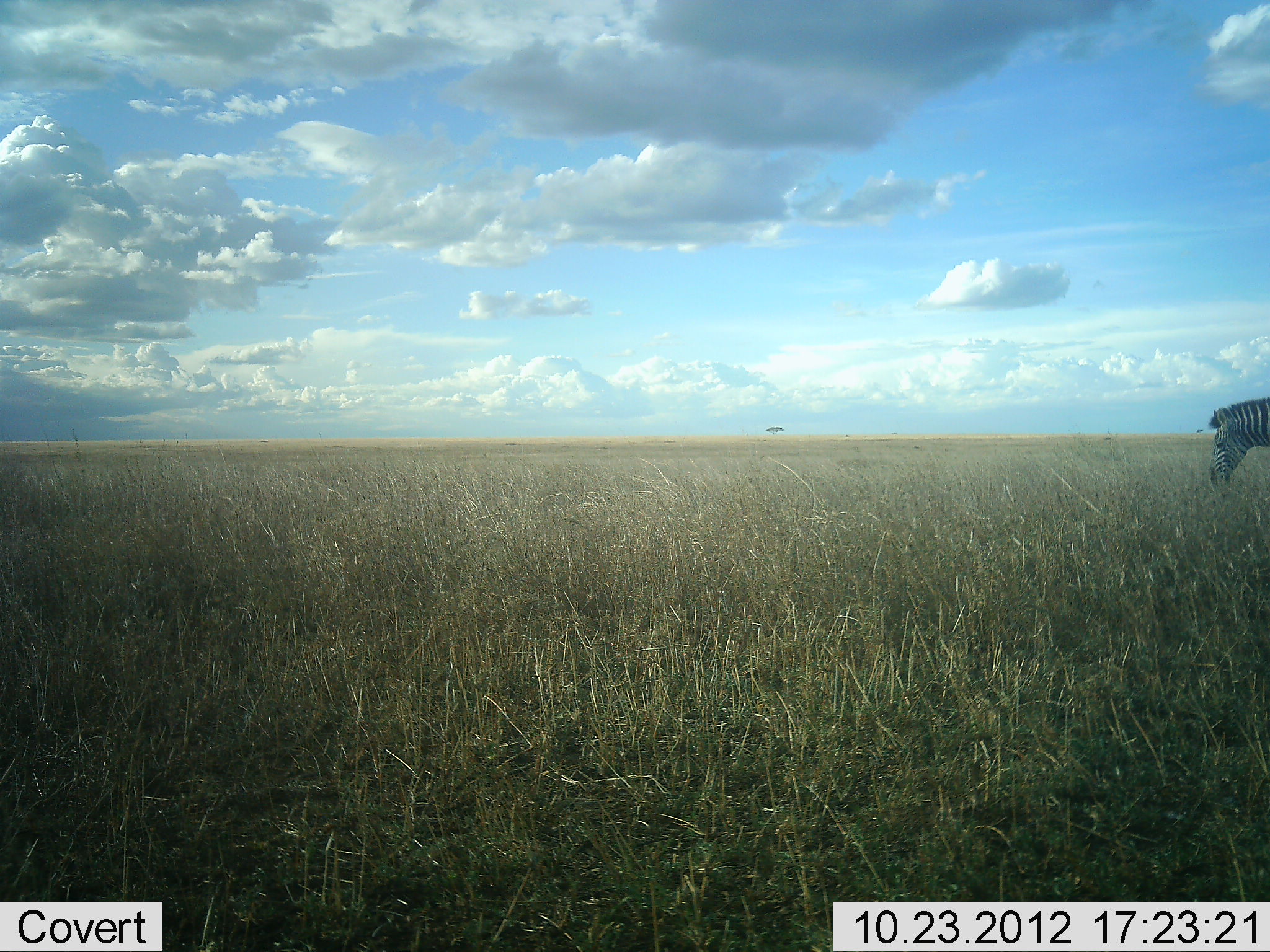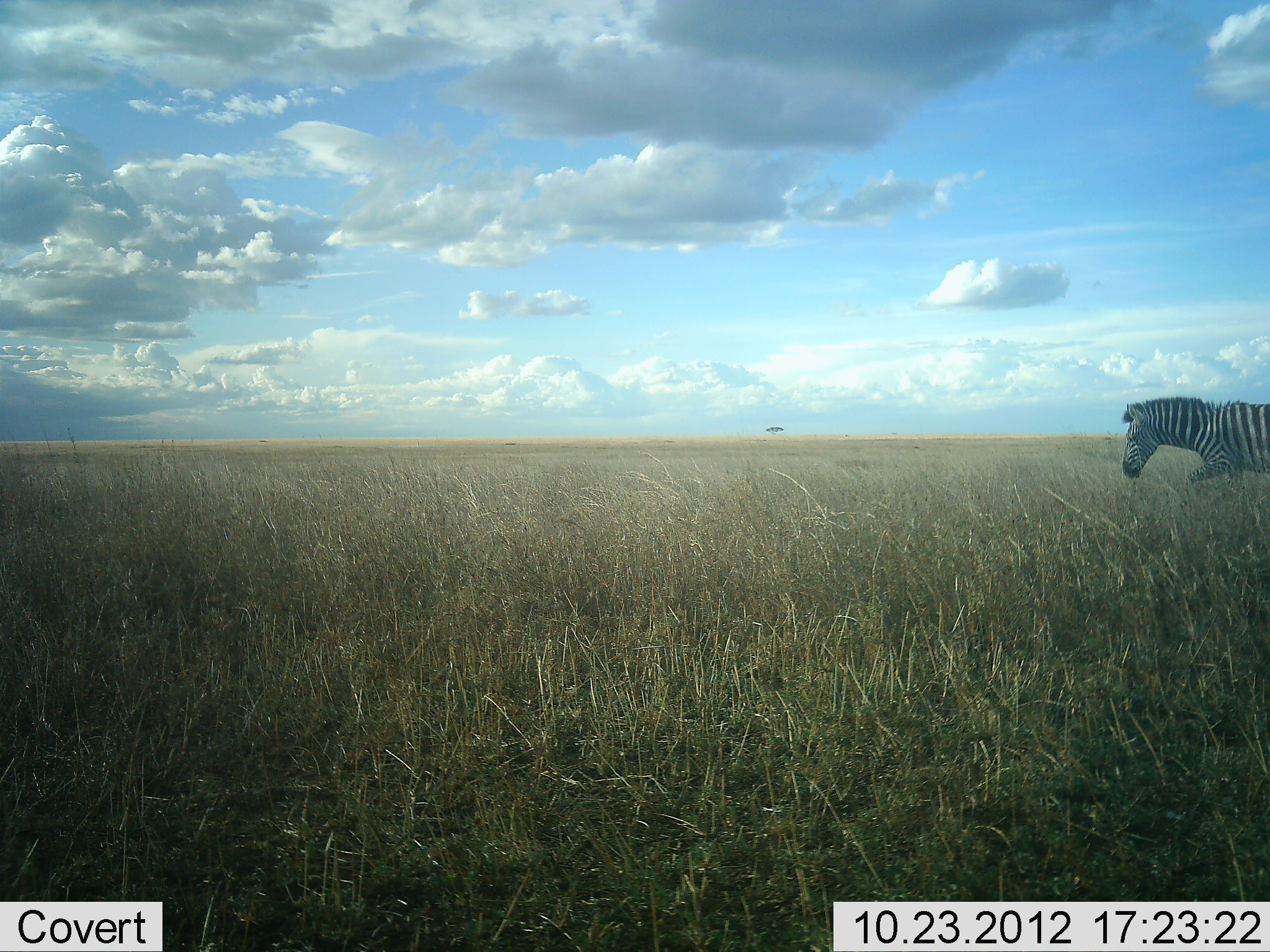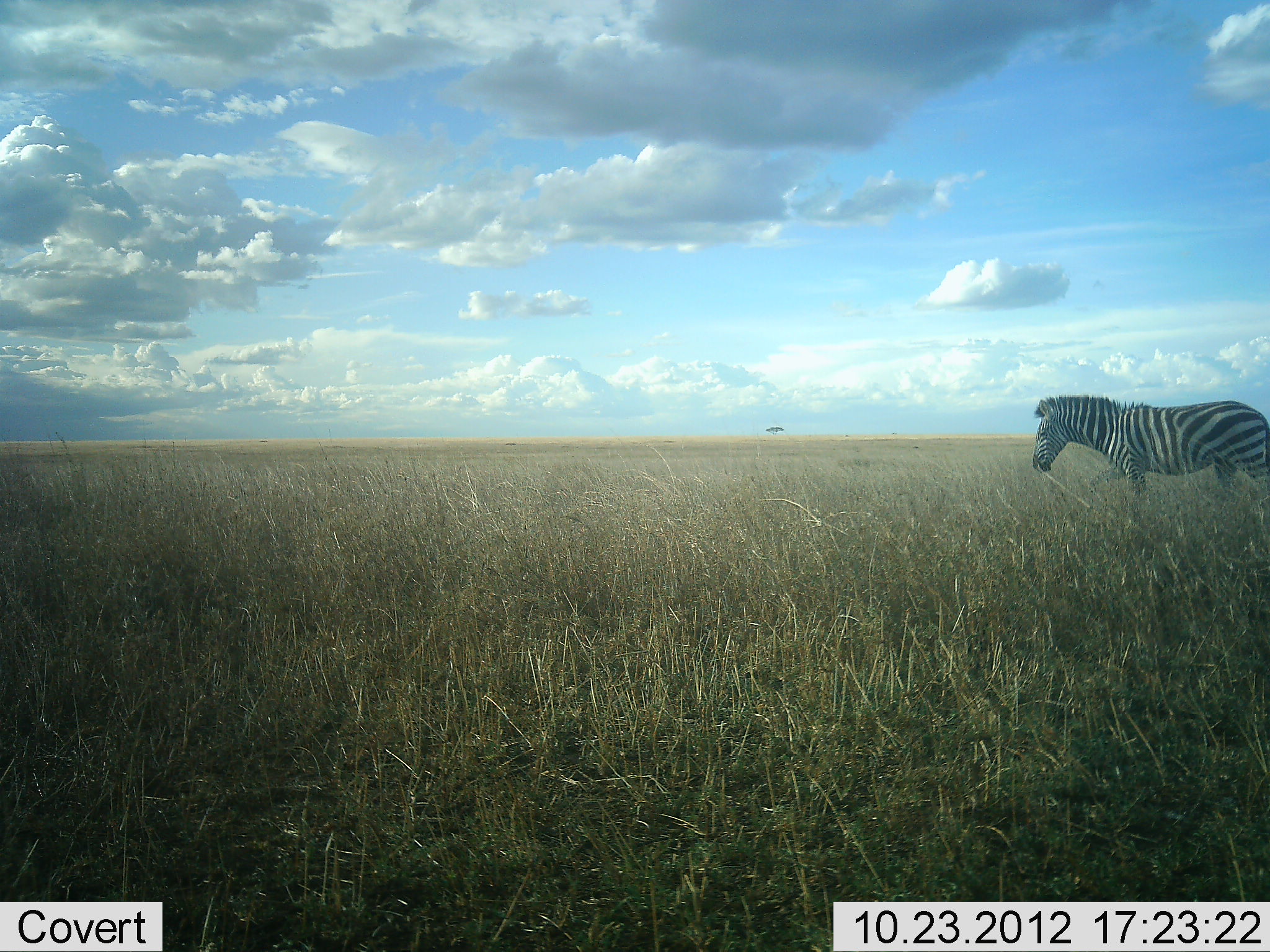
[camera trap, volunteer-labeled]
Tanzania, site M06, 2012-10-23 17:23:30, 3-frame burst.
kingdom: Animalia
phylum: Chordata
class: Mammalia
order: Perissodactyla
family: Equidae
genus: Equus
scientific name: Equus quagga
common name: plains zebra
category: zebra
Zebra (plains zebra) (Equus quagga), count 1. Behavior (volunteer vote fractions): standing 10%, resting 0%, moving 100%, interacting 0%. Young present (vote fraction): 0%. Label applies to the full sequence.